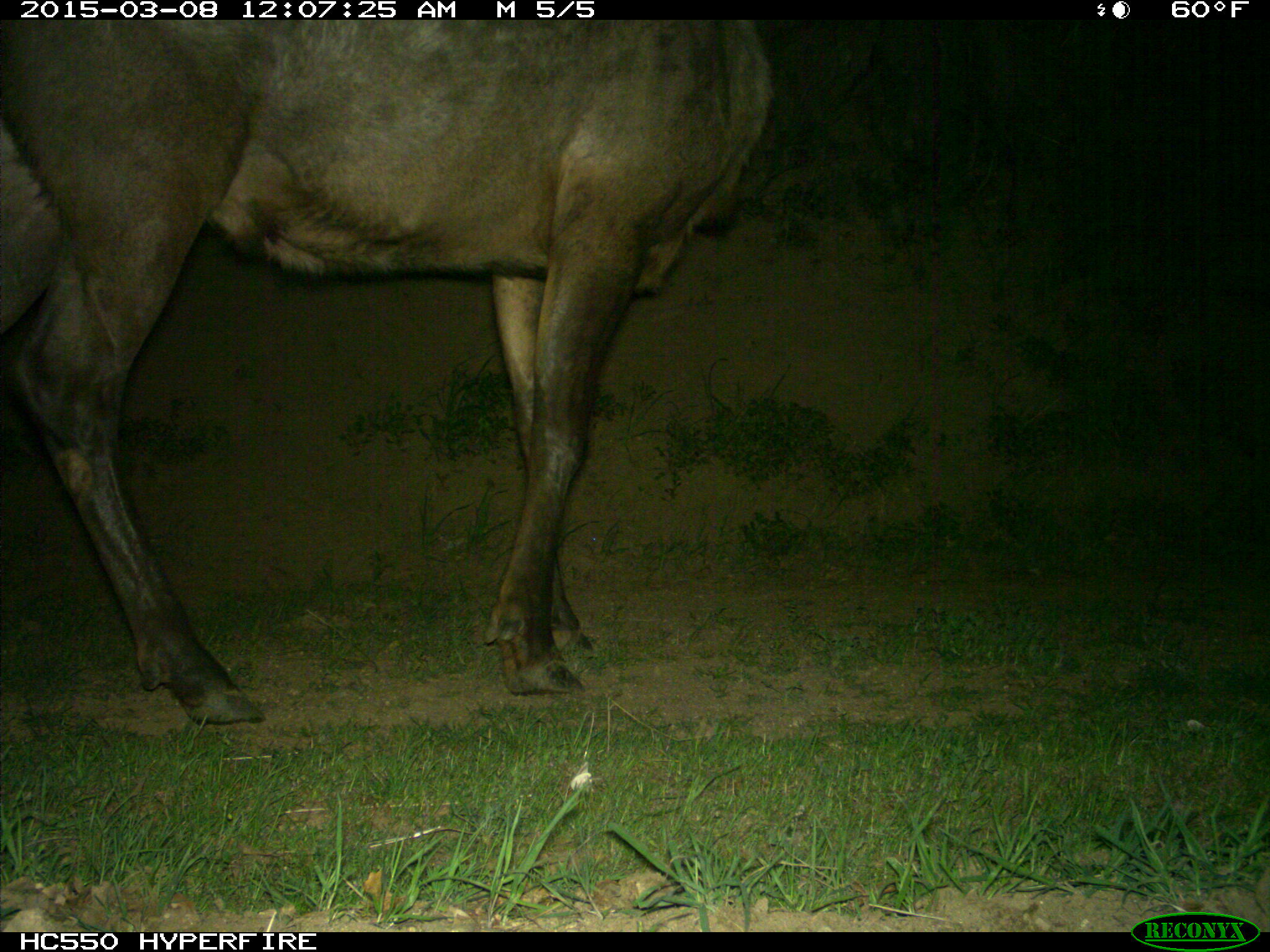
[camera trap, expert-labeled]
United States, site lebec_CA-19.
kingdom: Animalia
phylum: Chordata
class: Mammalia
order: Artiodactyla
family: Cervidae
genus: Cervus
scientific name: Cervus canadensis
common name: elk